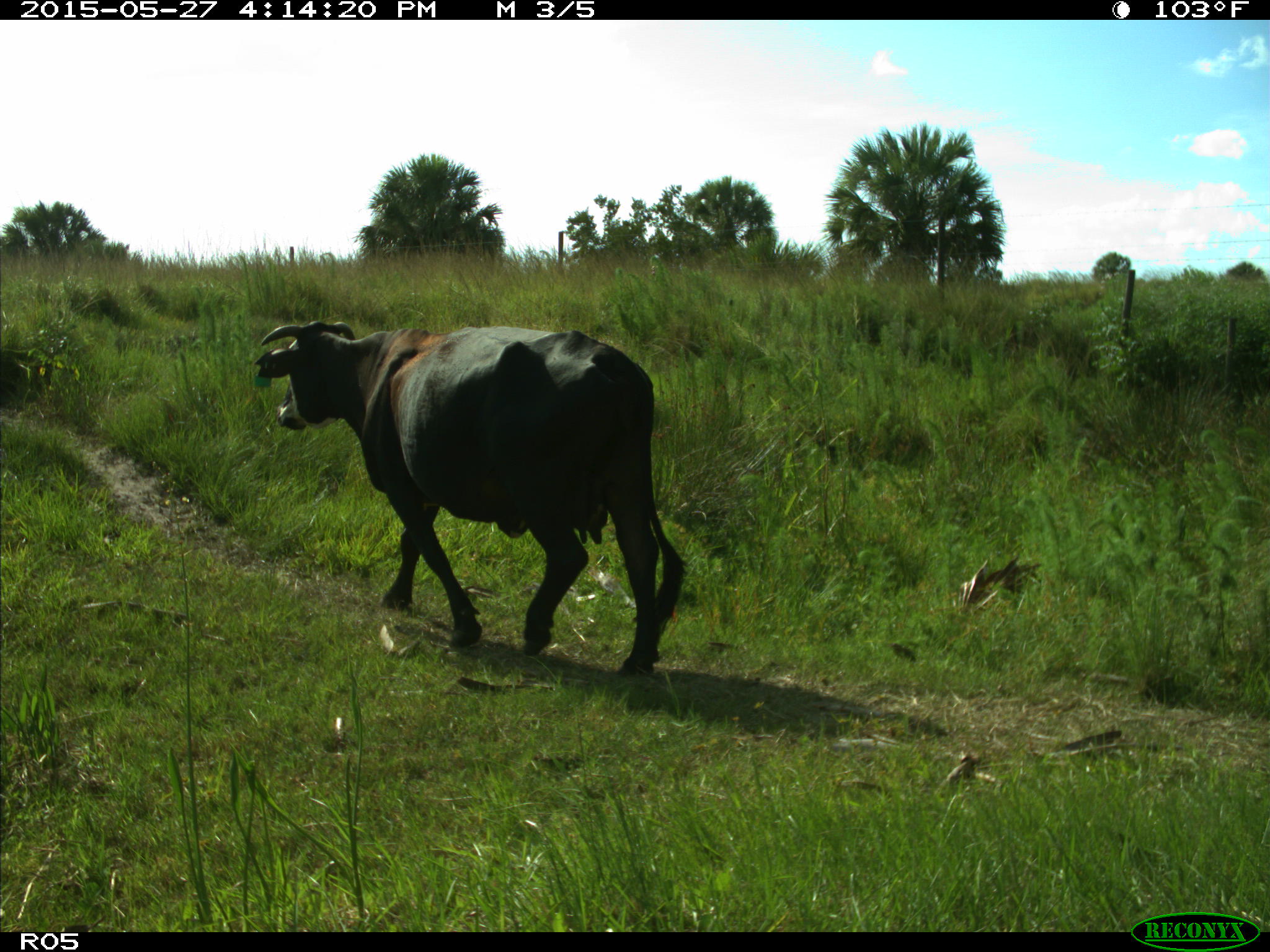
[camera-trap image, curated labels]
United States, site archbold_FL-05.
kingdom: Animalia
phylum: Chordata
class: Mammalia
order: Artiodactyla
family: Bovidae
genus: Bos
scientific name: Bos taurus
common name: domestic cow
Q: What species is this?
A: Bos taurus (domestic cow).